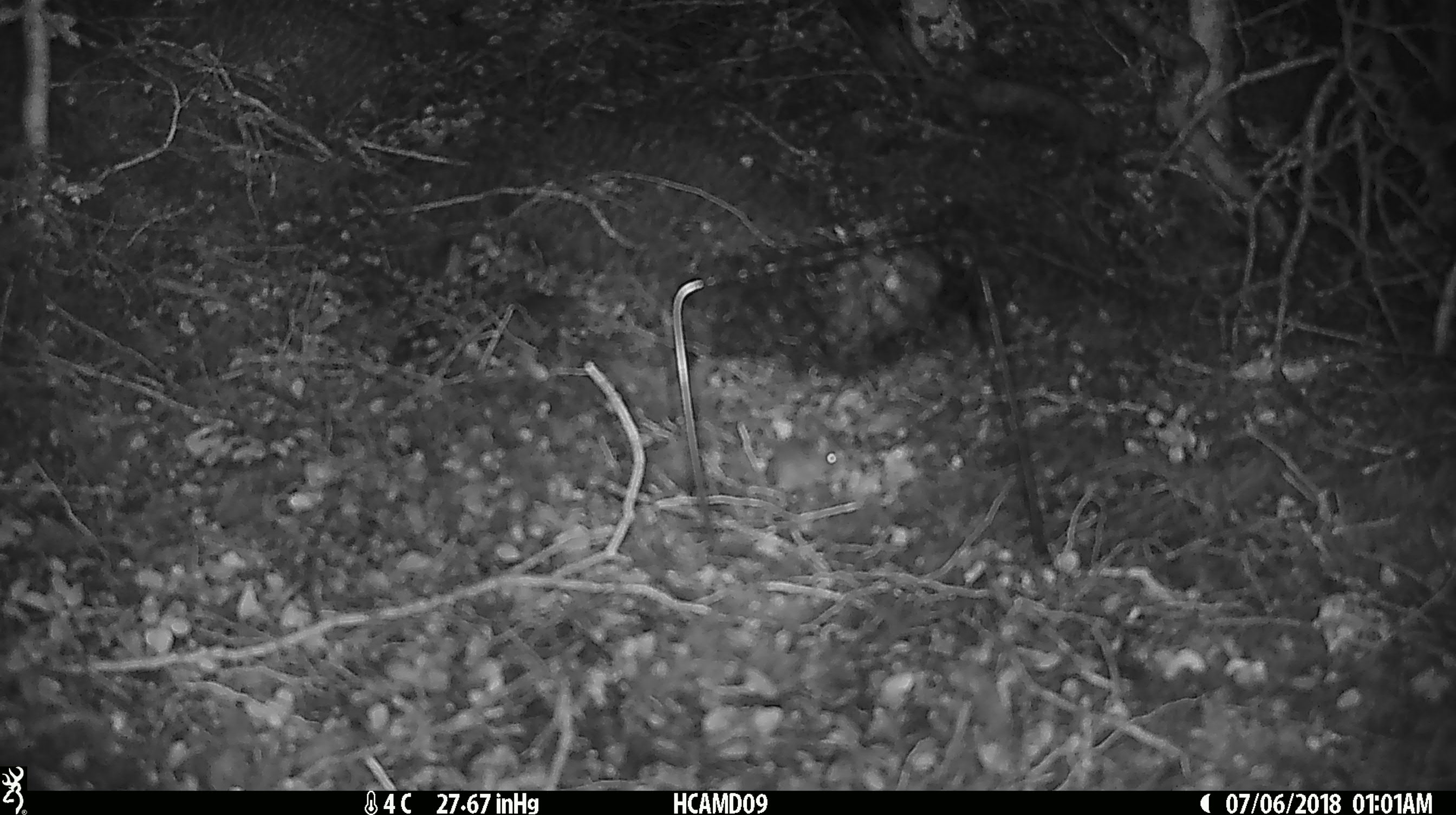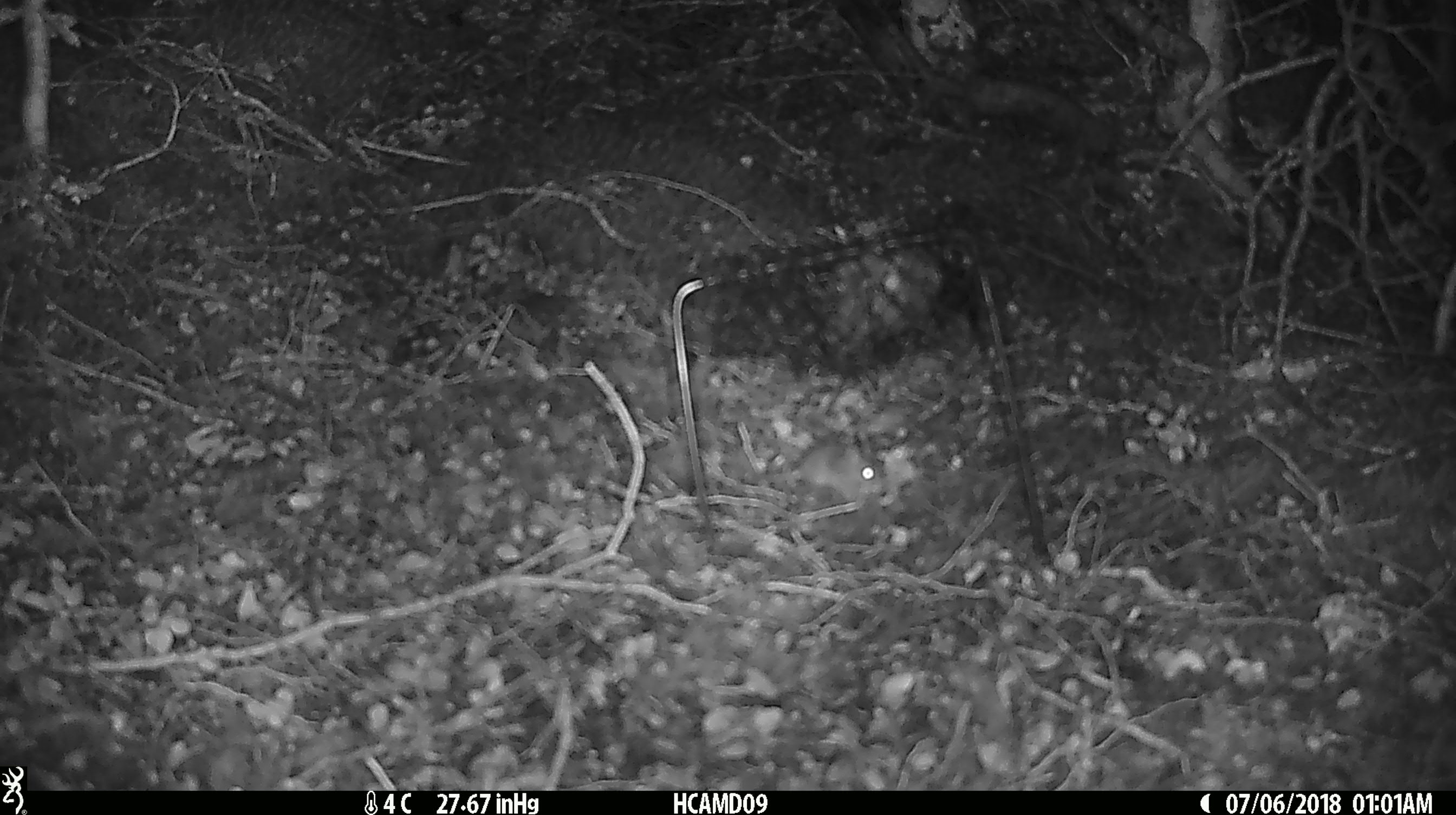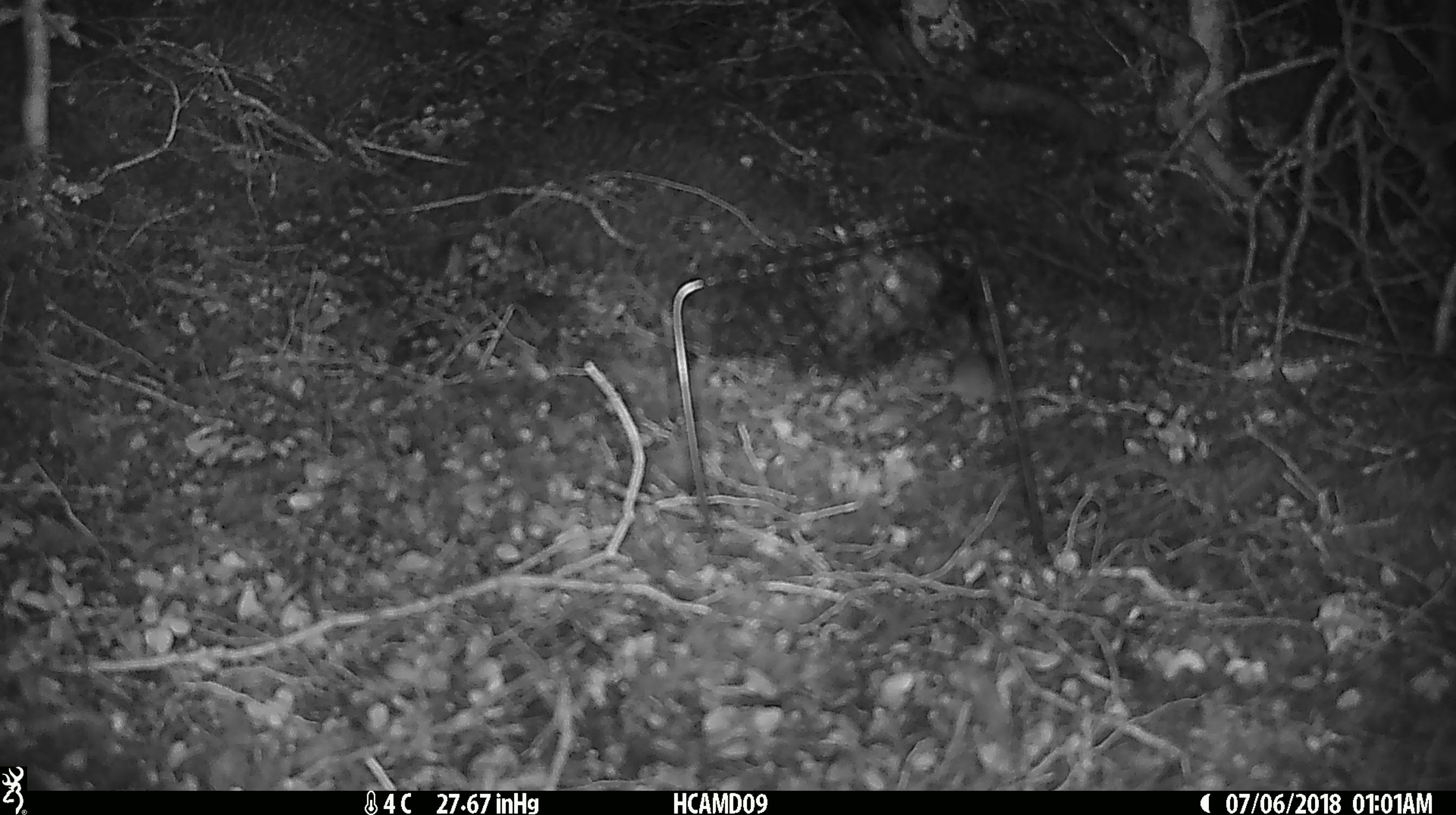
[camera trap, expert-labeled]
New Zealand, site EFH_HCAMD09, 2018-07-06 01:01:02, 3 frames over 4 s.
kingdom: Animalia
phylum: Chordata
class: Mammalia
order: Rodentia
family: Muridae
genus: Mus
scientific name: Mus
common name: mouse